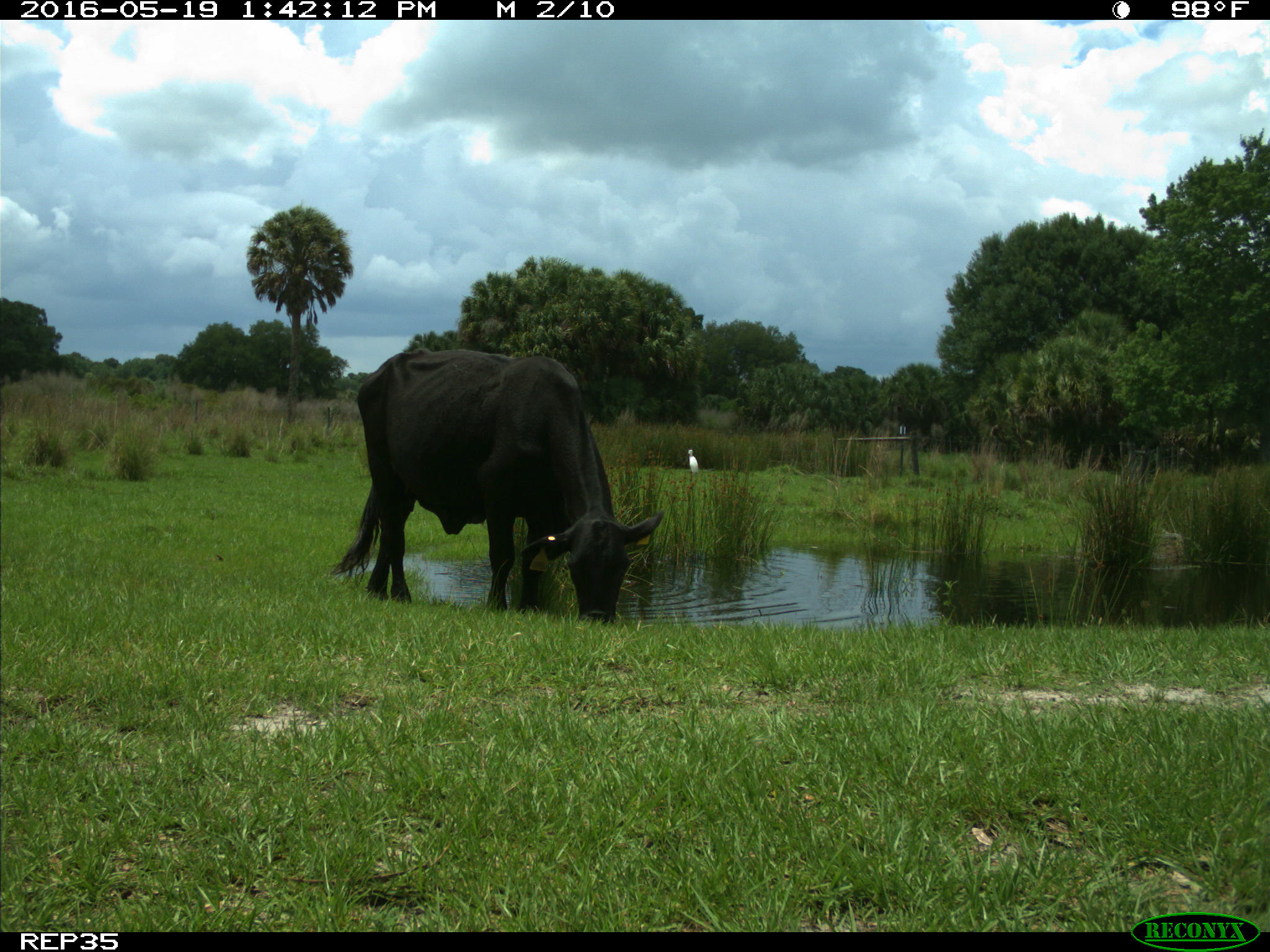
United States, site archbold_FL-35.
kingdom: Animalia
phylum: Chordata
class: Mammalia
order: Artiodactyla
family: Bovidae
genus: Bos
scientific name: Bos taurus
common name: domestic cow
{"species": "Bos taurus (domestic cow)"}